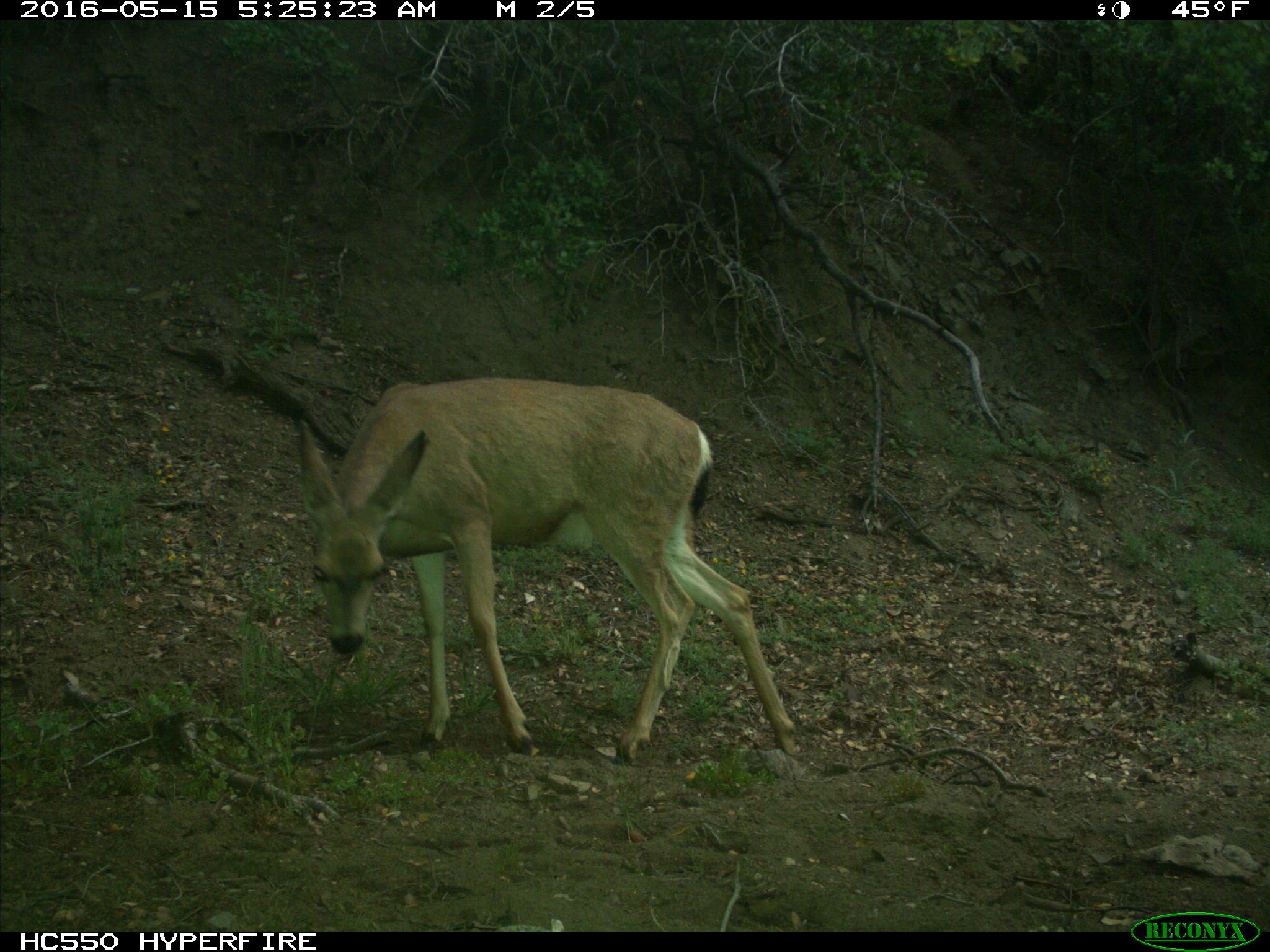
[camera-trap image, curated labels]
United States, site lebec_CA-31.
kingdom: Animalia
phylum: Chordata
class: Mammalia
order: Artiodactyla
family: Cervidae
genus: Odocoileus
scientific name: Odocoileus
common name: deer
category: unidentified deer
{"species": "unidentified deer (deer) (Odocoileus)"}